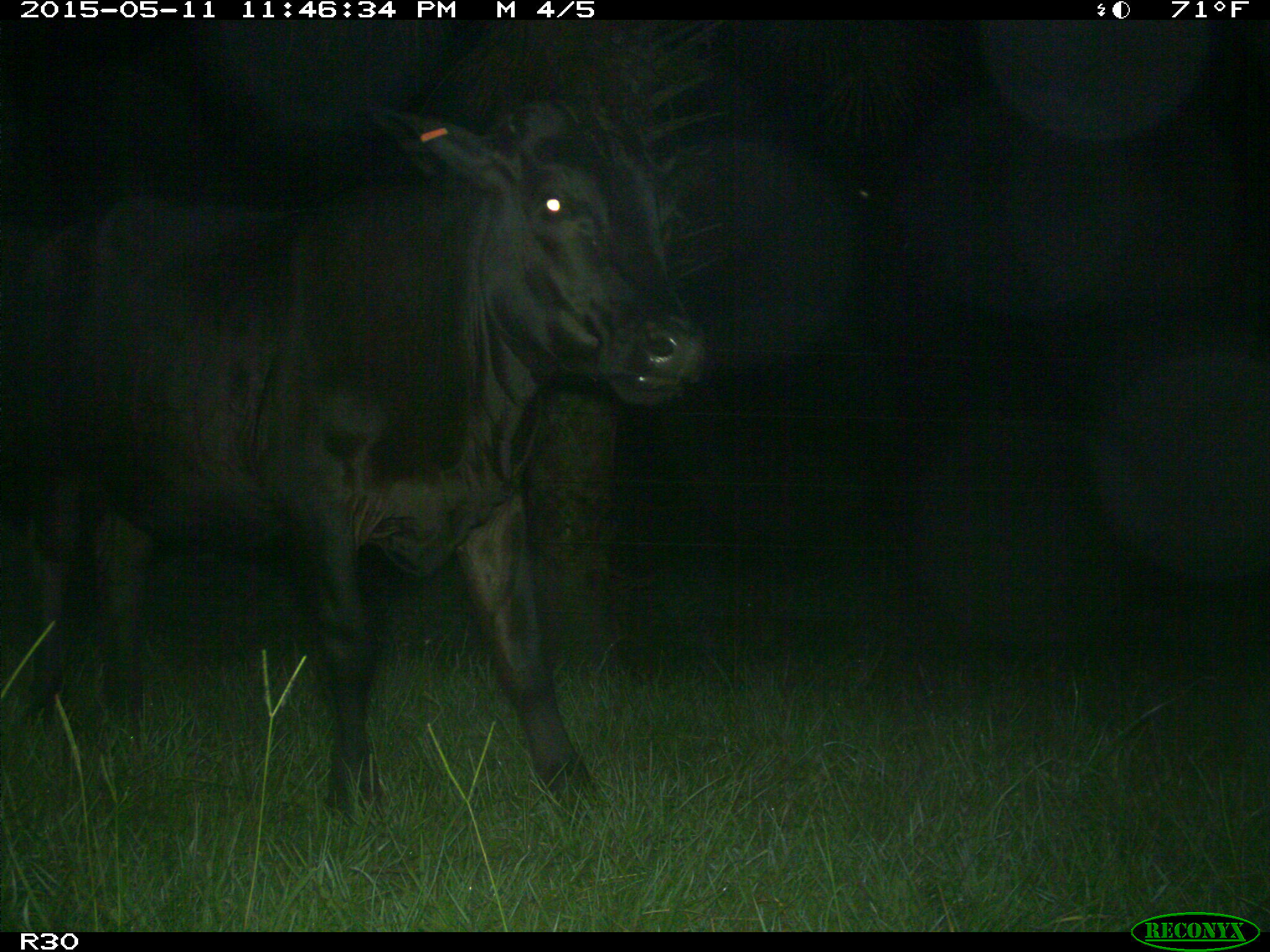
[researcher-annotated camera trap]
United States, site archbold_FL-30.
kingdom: Animalia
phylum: Chordata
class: Mammalia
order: Artiodactyla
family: Bovidae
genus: Bos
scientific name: Bos taurus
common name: domestic cow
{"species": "Bos taurus (domestic cow)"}